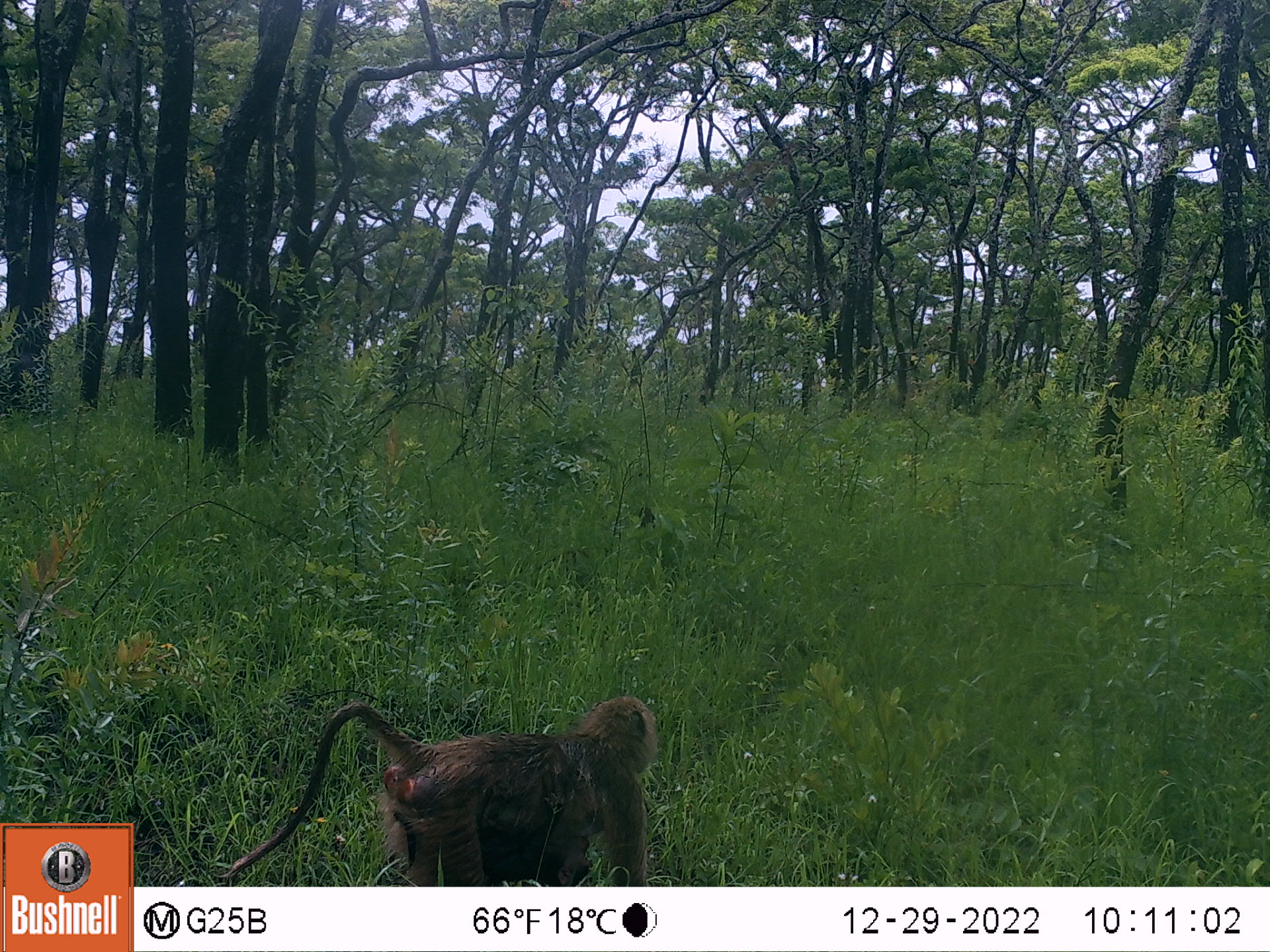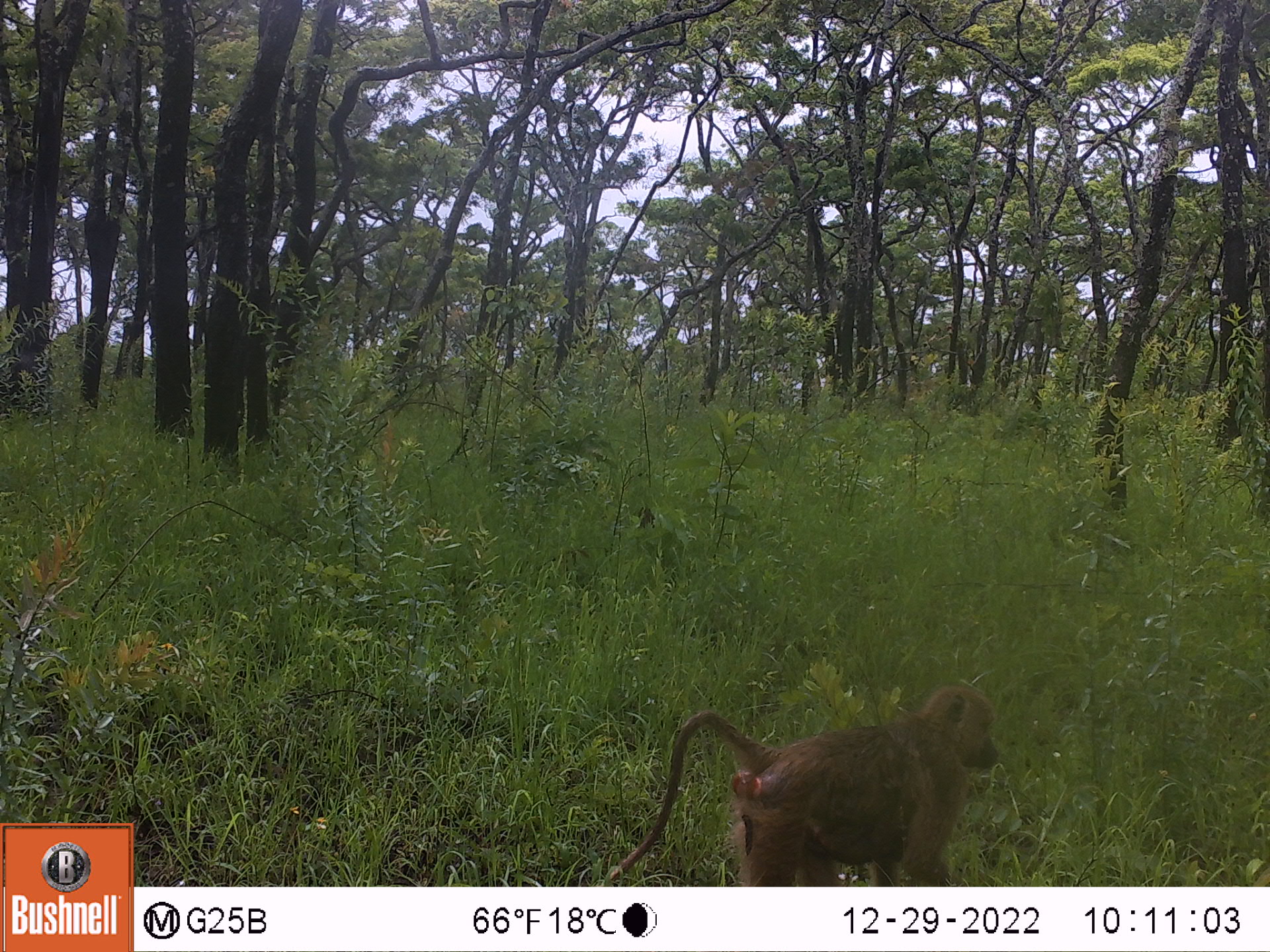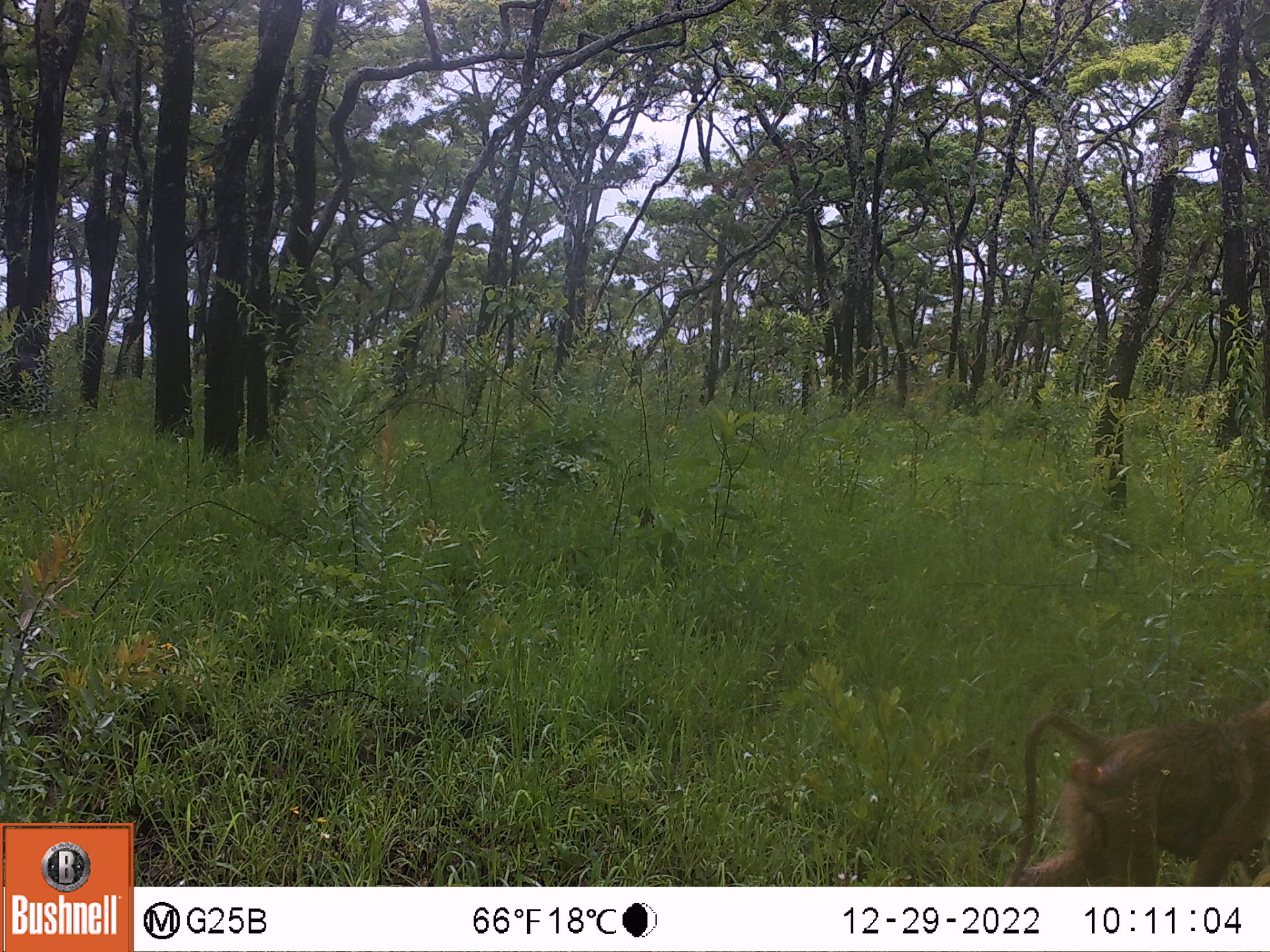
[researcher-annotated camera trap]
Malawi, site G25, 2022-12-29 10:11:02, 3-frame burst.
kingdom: Animalia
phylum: Chordata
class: Mammalia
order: Primates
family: Cercopithecidae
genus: Papio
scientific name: Papio cynocephalus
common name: yellow baboon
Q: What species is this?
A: Yellow baboon (Papio cynocephalus).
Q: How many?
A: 1.